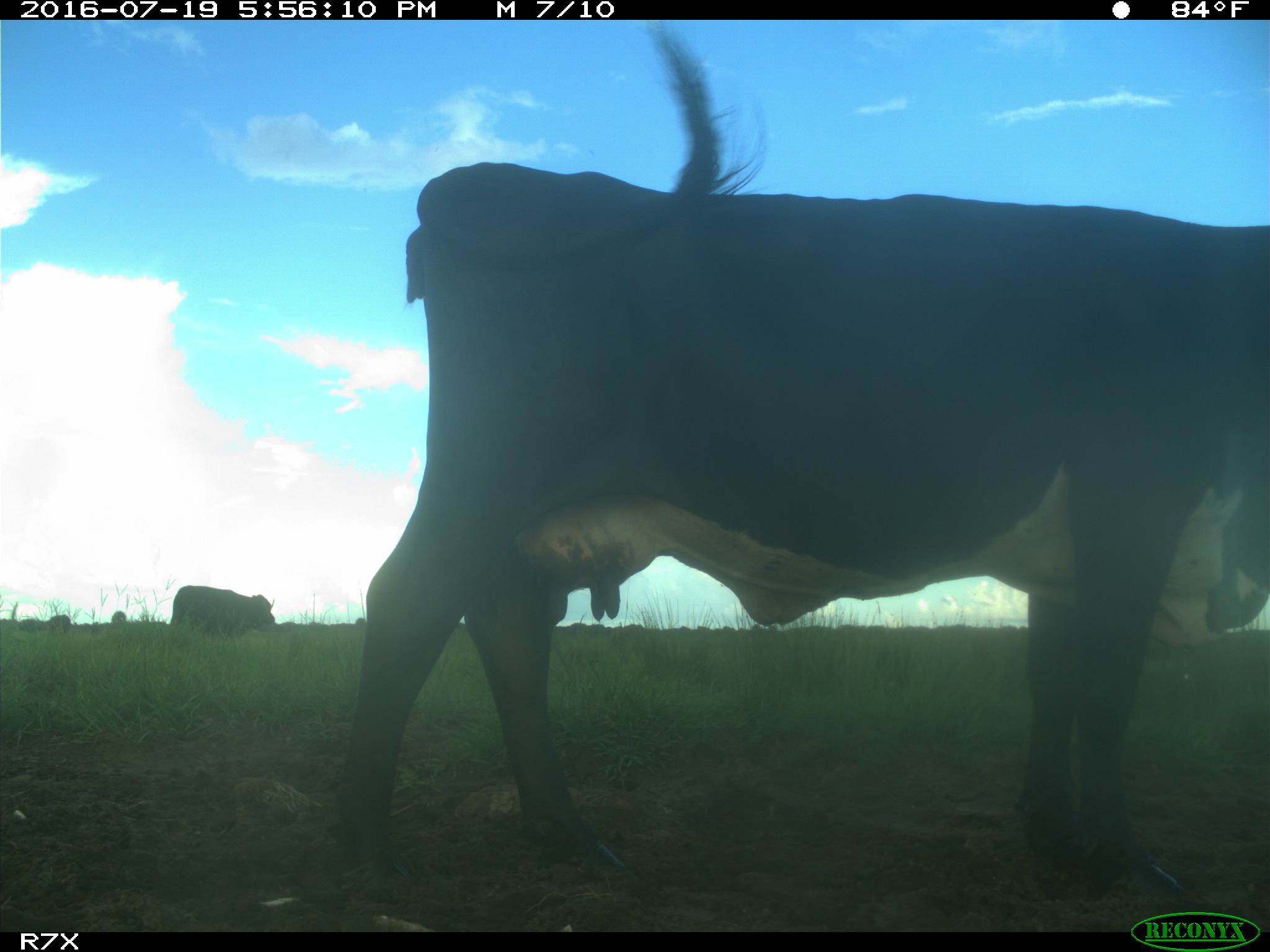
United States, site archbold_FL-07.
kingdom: Animalia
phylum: Chordata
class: Mammalia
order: Artiodactyla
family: Bovidae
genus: Bos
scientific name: Bos taurus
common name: domestic cow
Bos taurus (domestic cow).